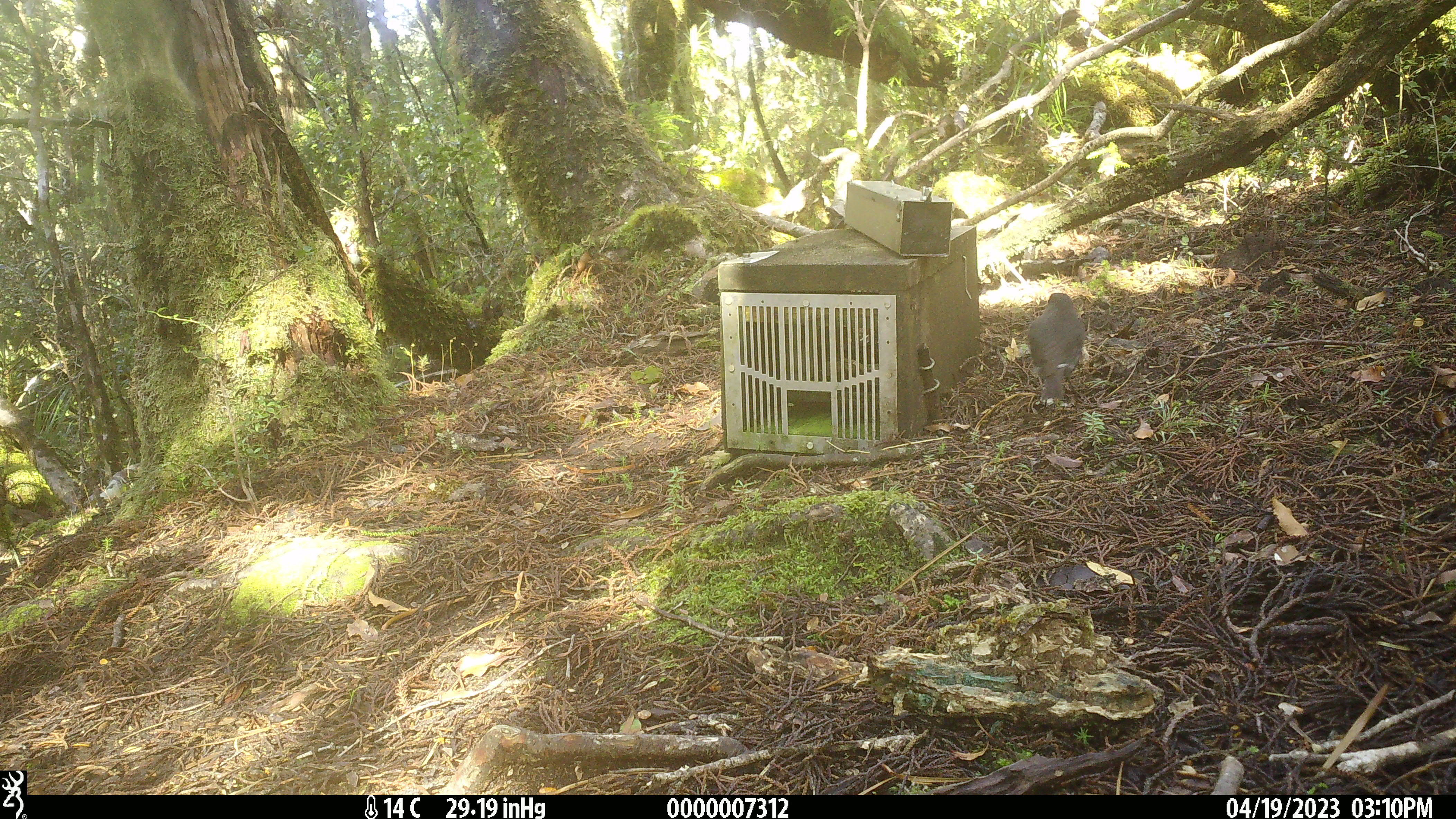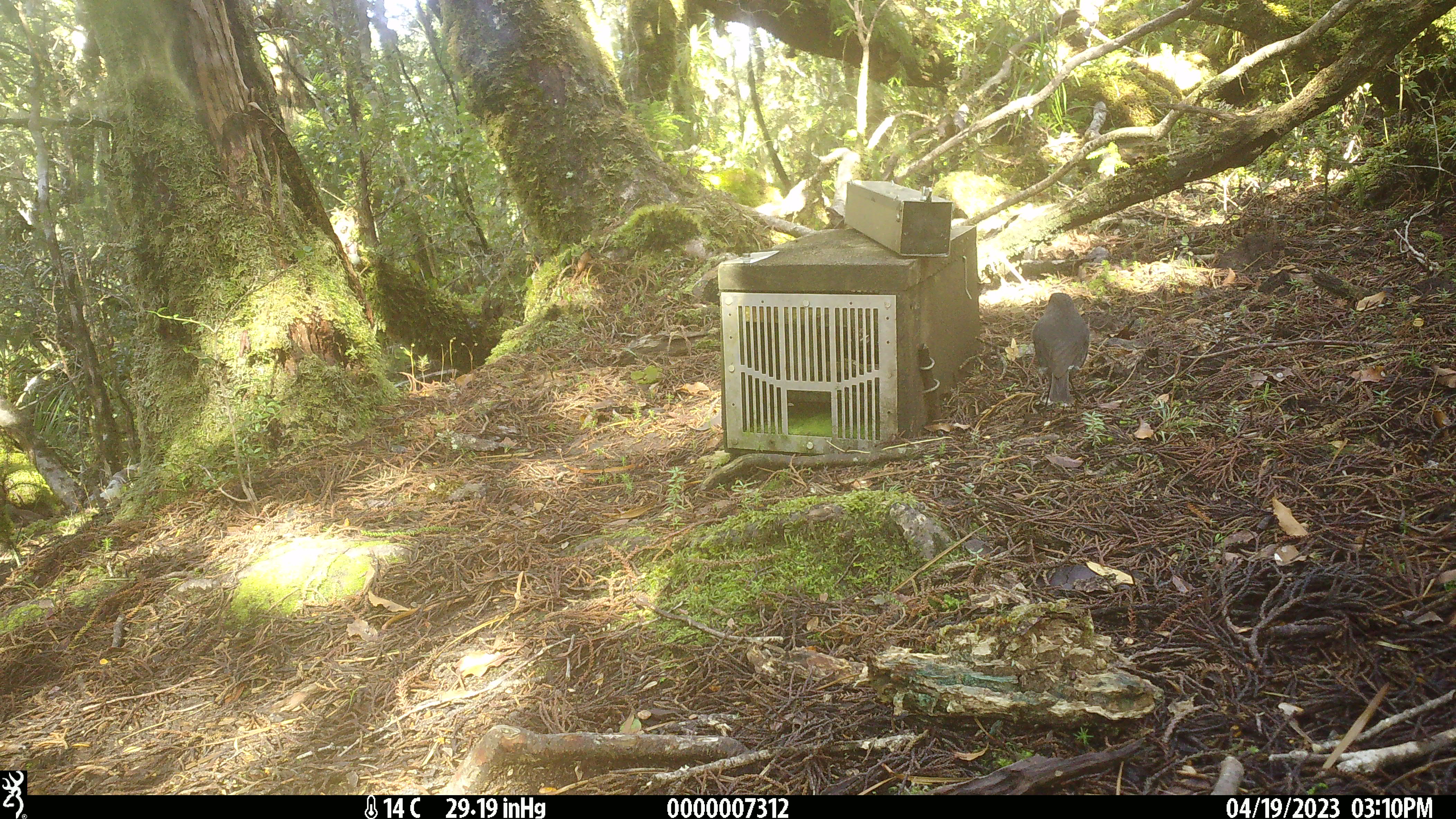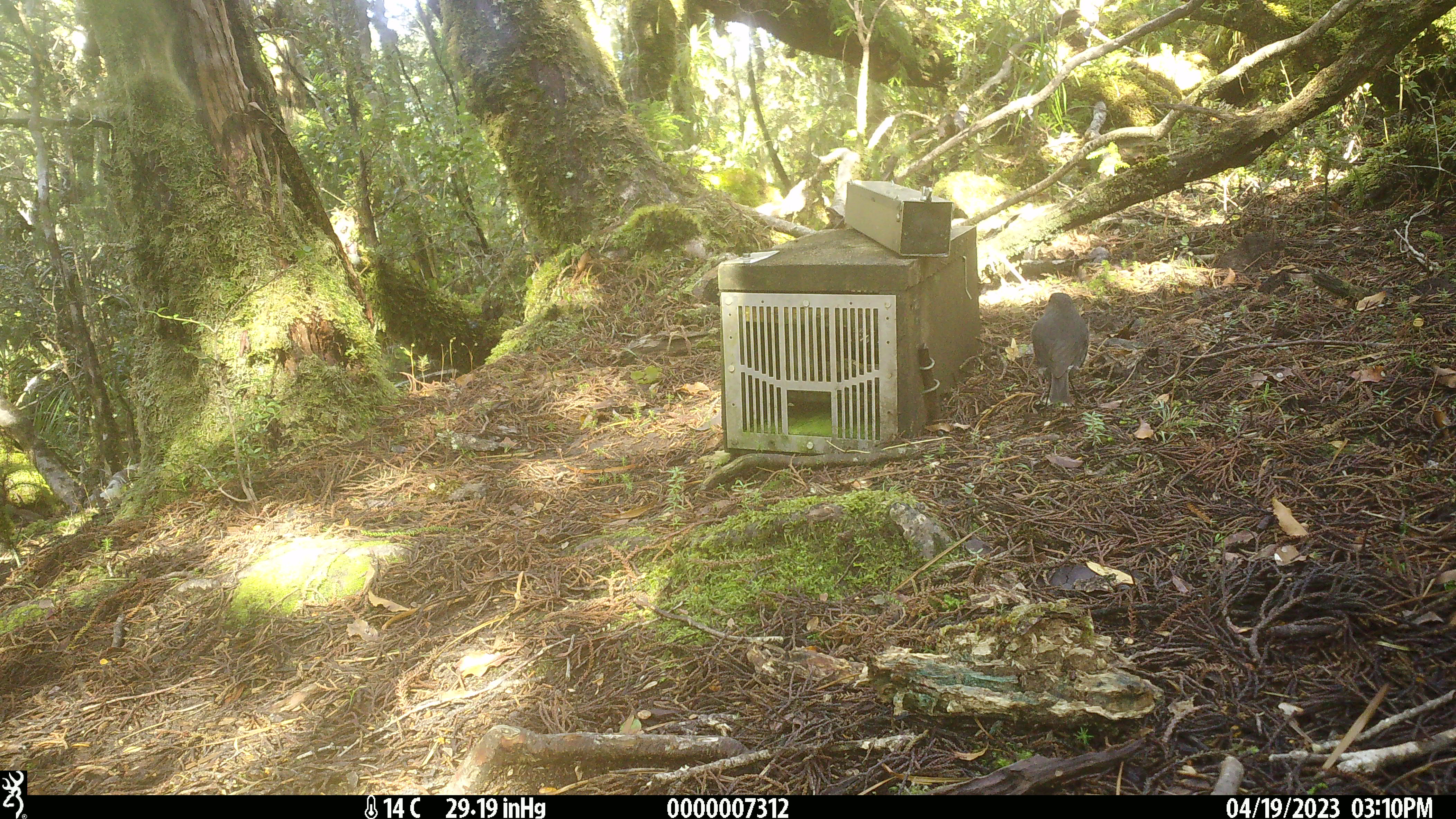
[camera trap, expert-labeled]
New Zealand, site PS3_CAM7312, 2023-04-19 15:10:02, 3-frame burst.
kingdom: Animalia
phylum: Chordata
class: Aves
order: Passeriformes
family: Petroicidae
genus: Petroica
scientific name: Petroica australis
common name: new zealand robin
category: robin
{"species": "robin (new zealand robin) (Petroica australis)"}